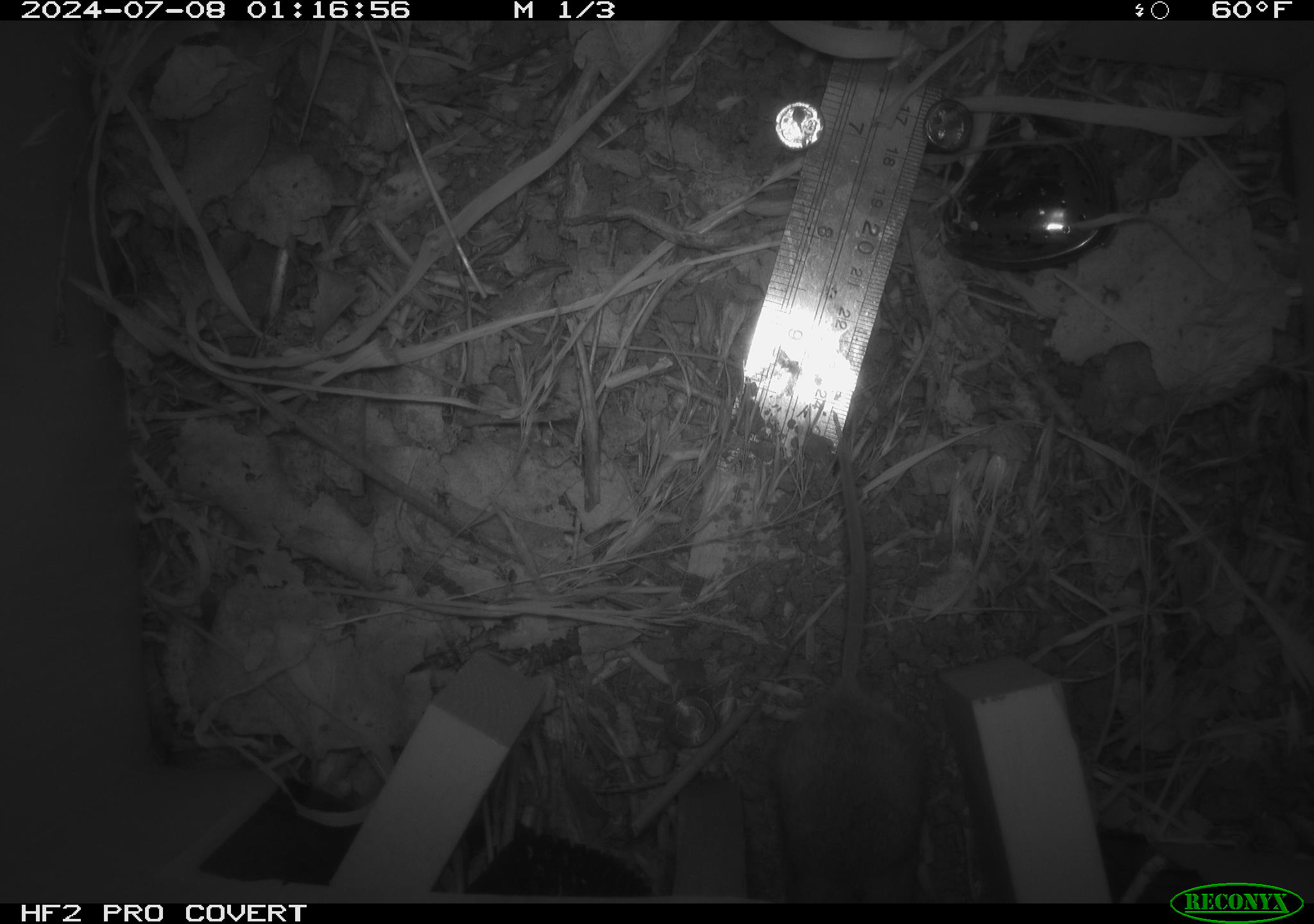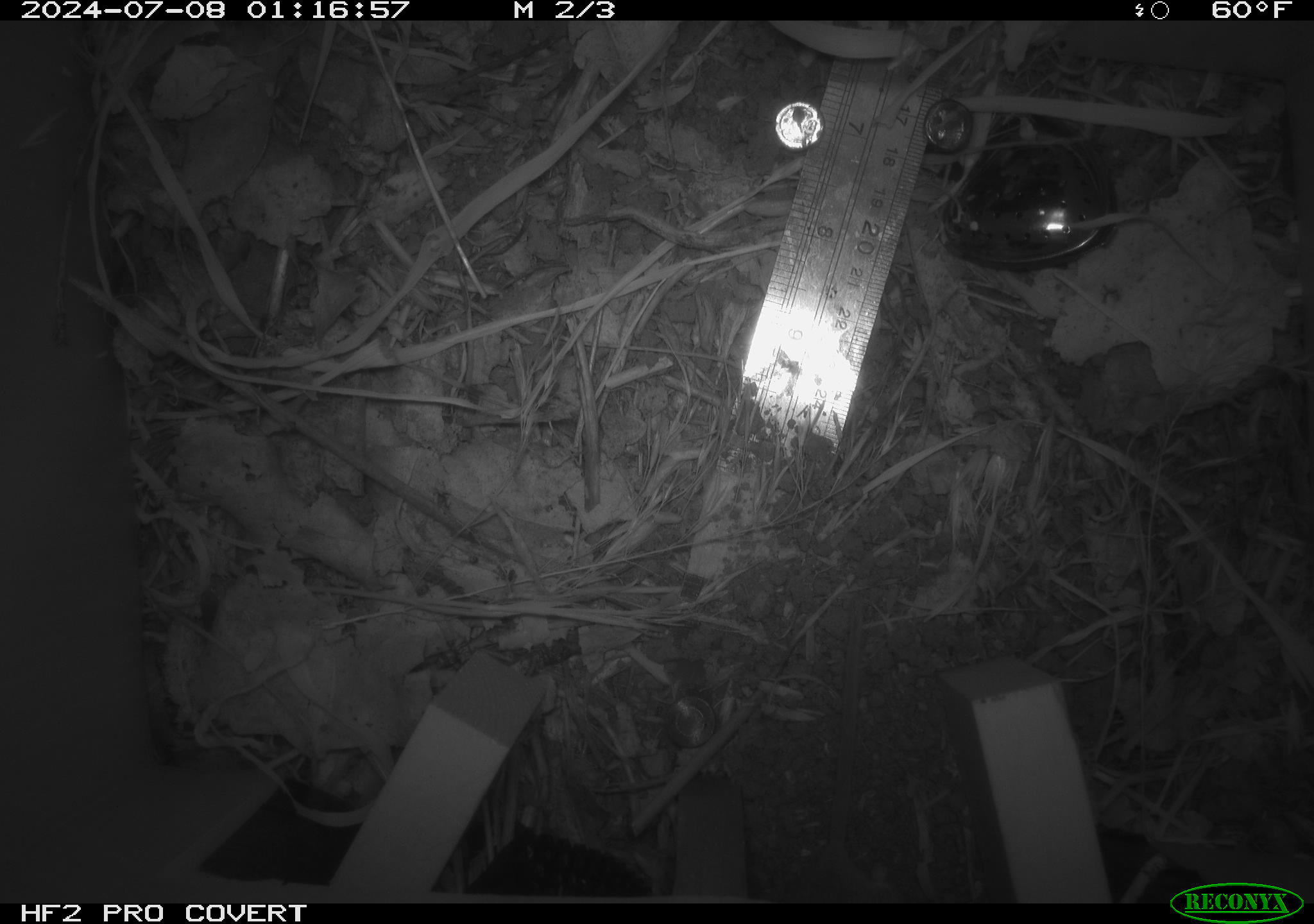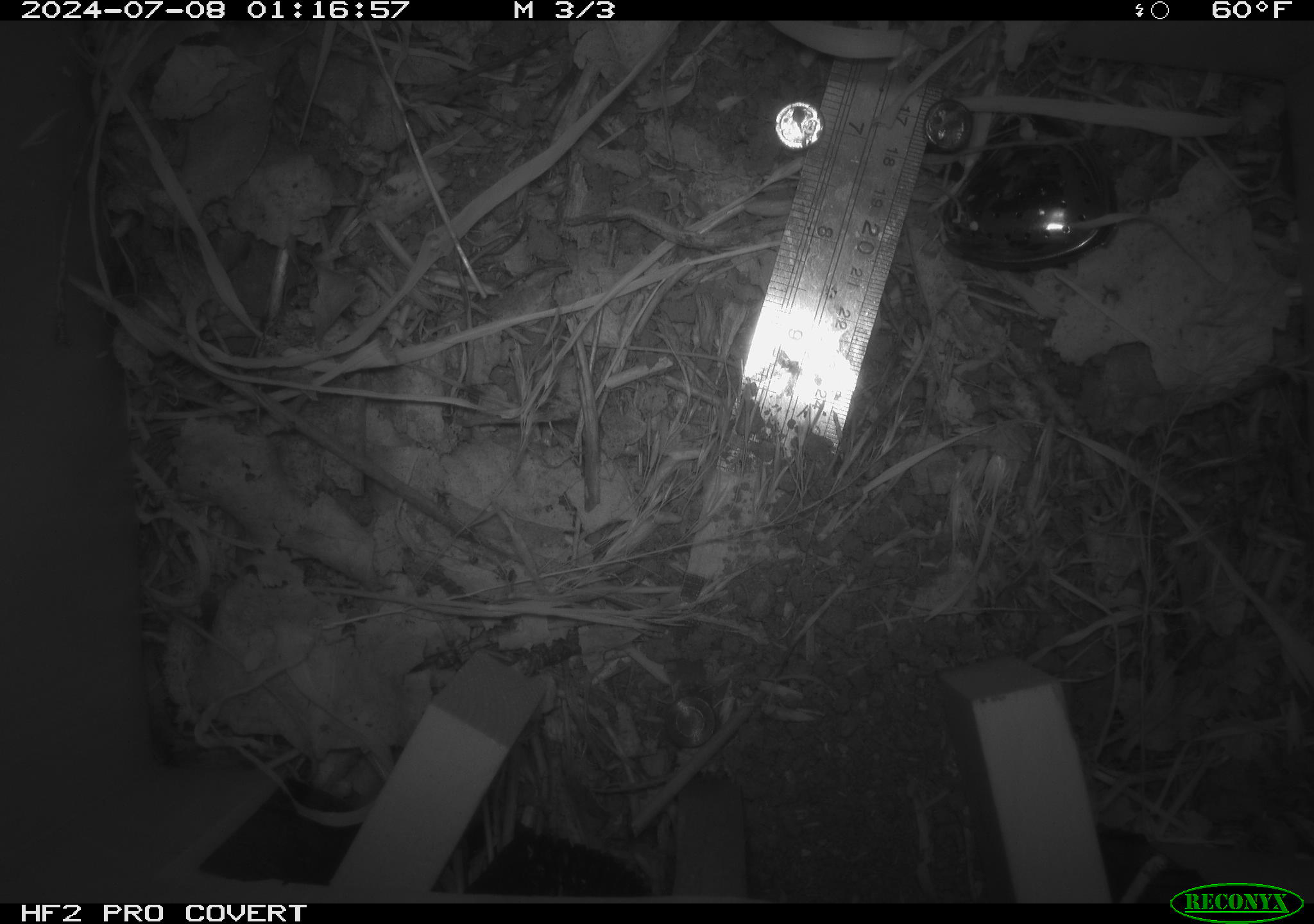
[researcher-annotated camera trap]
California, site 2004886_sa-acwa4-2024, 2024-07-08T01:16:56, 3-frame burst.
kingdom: Animalia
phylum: Chordata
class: Mammalia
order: Rodentia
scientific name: Rodentia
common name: mouse species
Mouse species (Rodentia).